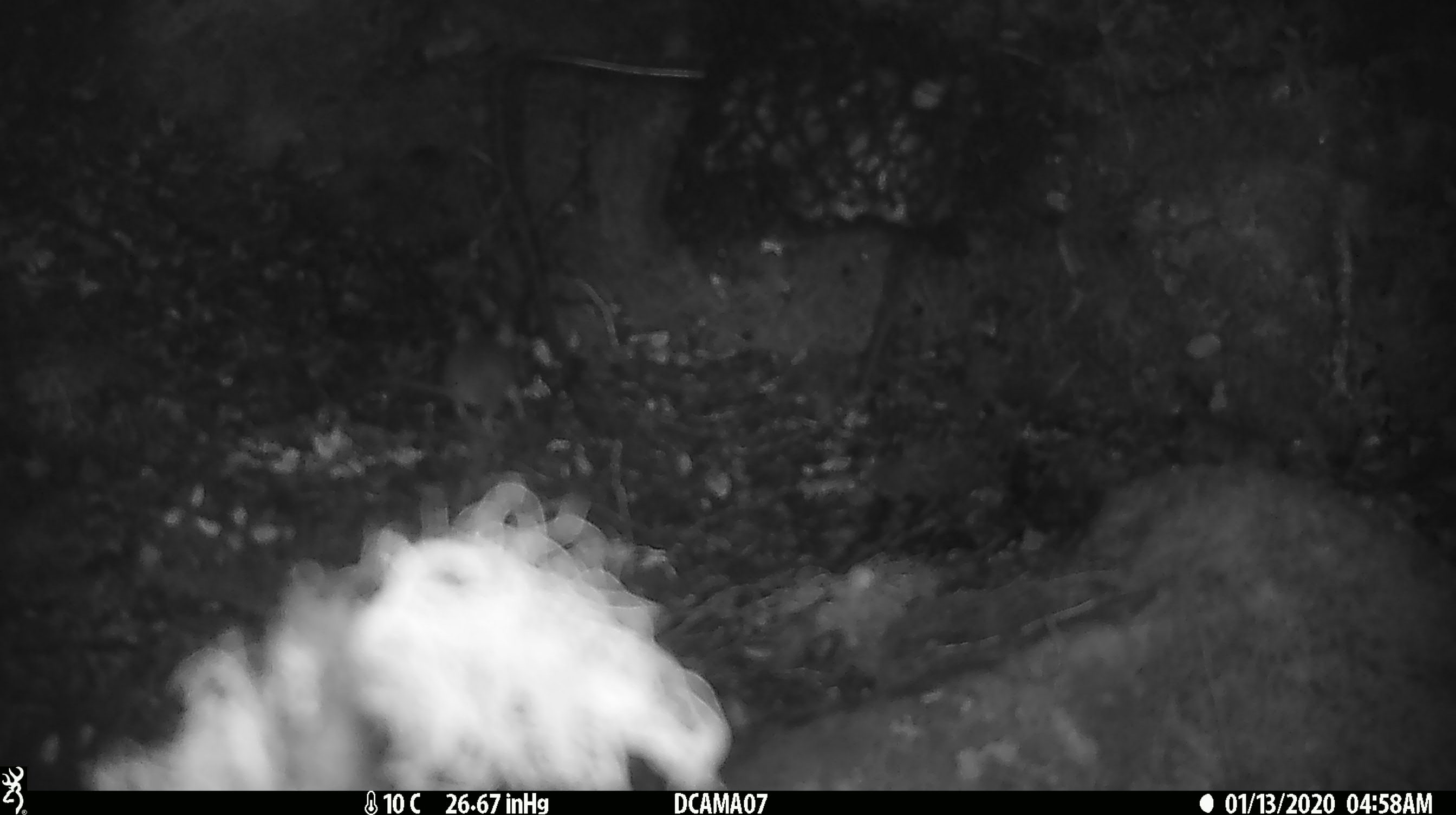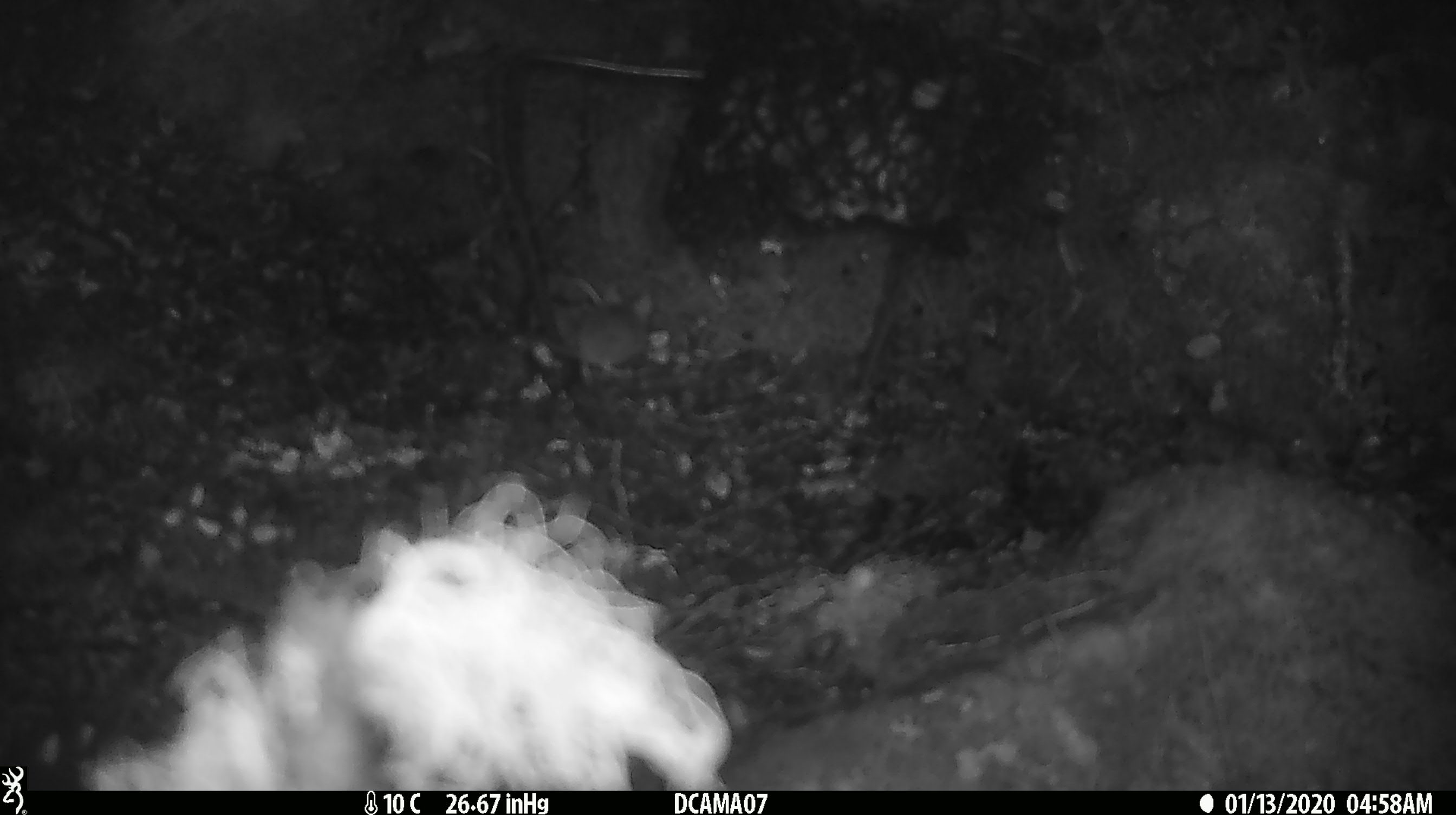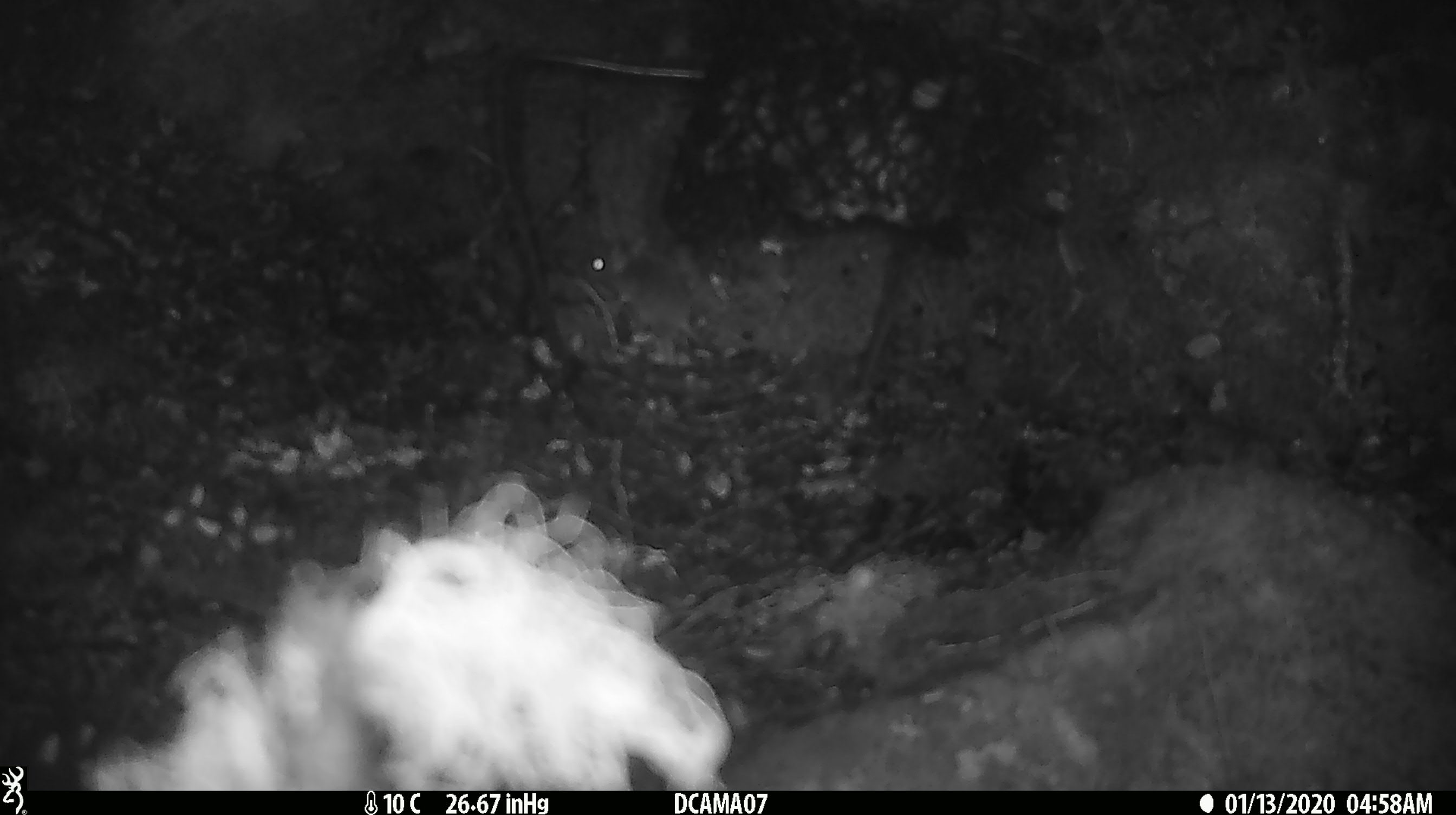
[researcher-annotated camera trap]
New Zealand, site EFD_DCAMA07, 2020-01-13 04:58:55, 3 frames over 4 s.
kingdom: Animalia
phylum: Chordata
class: Mammalia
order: Rodentia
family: Muridae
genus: Mus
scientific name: Mus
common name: mouse